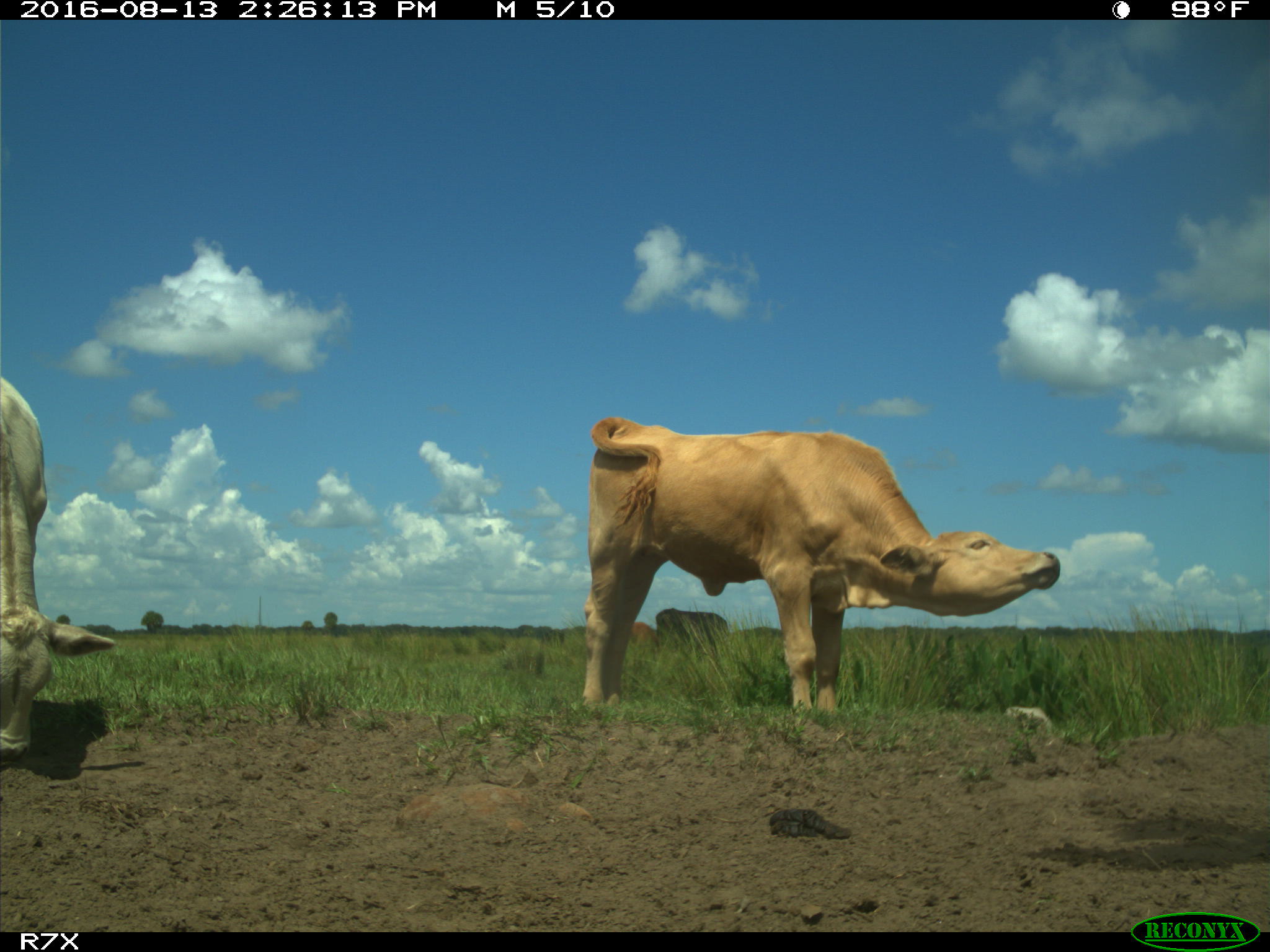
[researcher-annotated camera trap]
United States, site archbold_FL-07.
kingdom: Animalia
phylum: Chordata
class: Mammalia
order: Artiodactyla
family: Bovidae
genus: Bos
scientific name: Bos taurus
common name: domestic cow